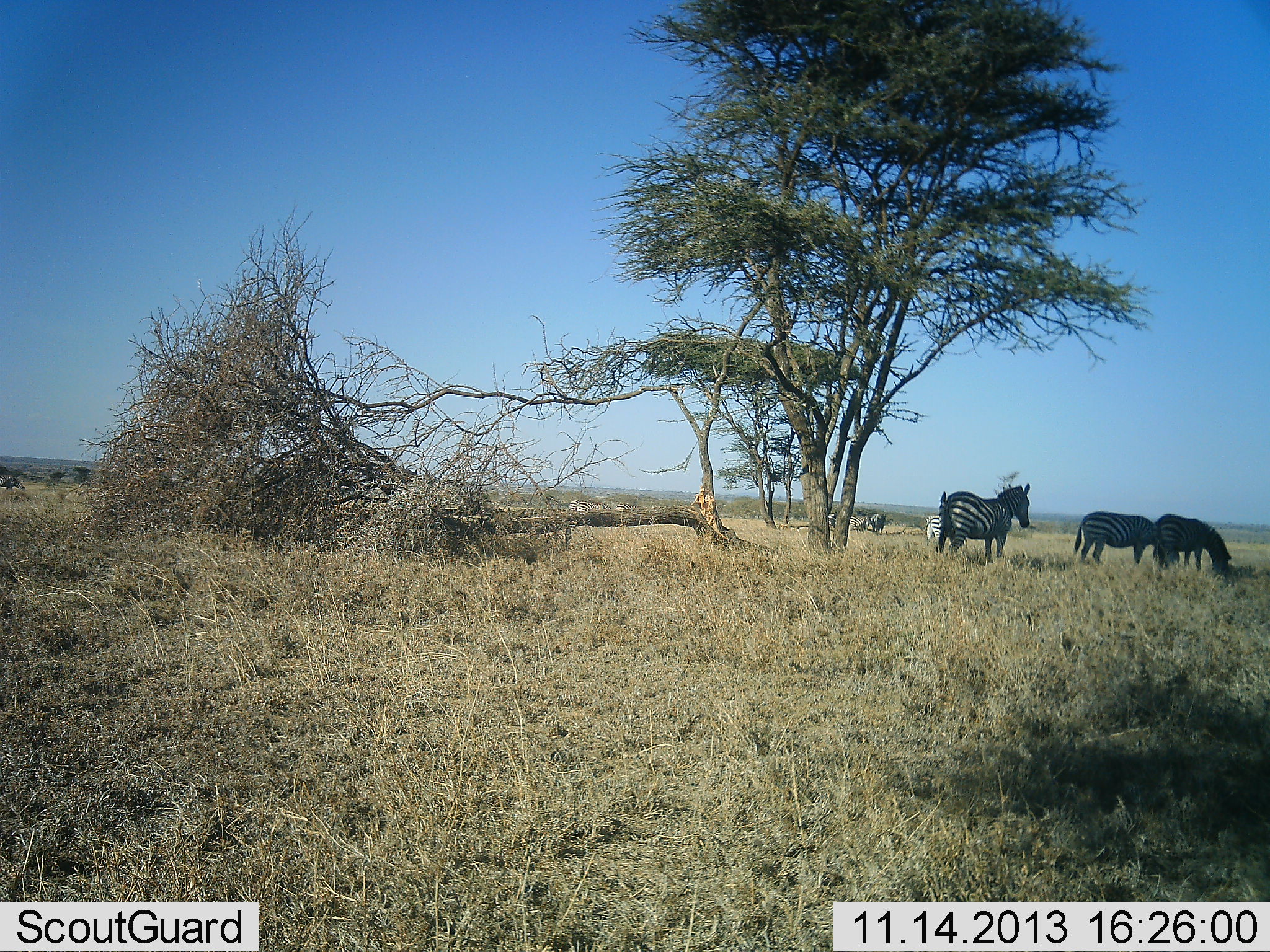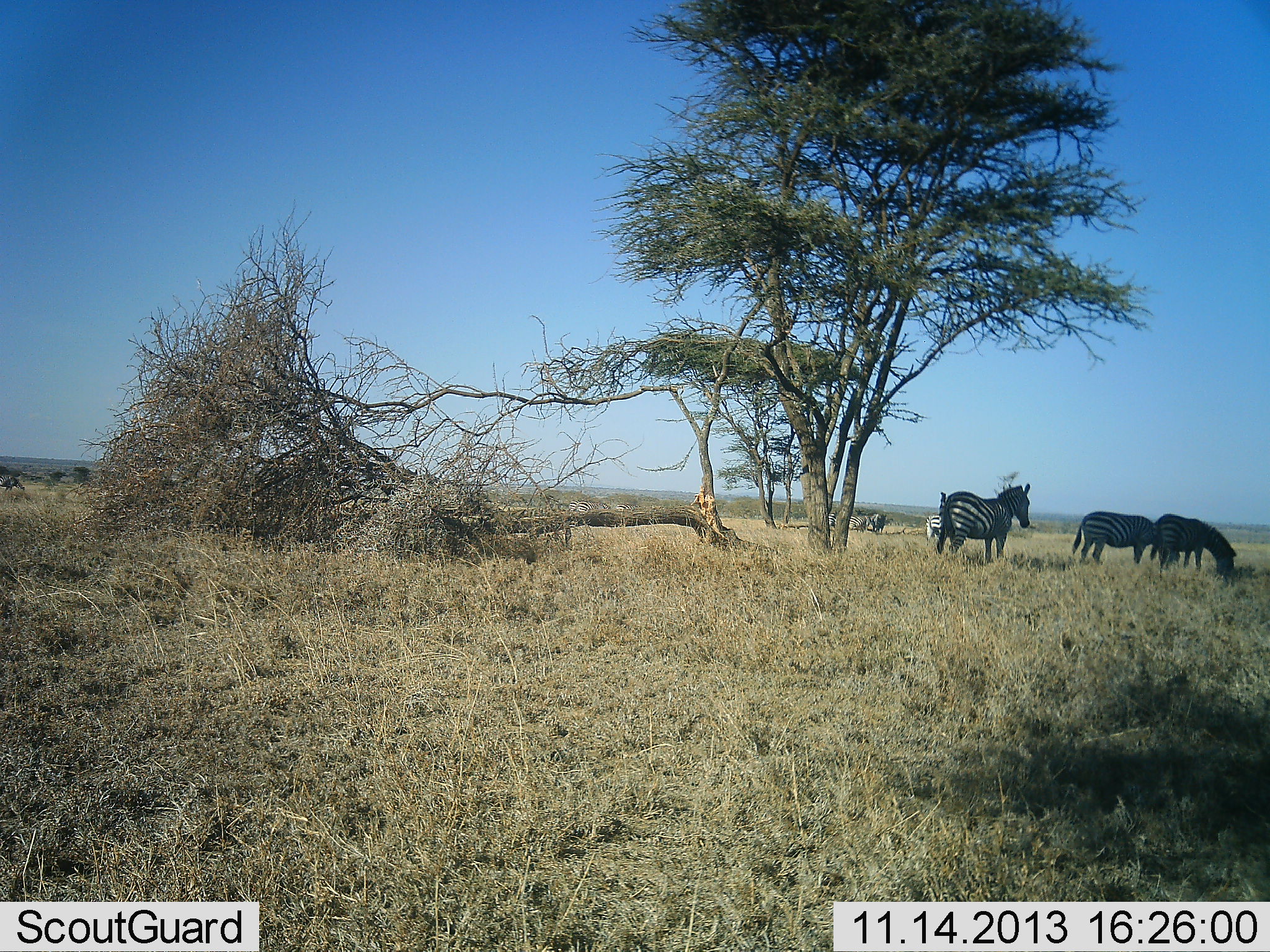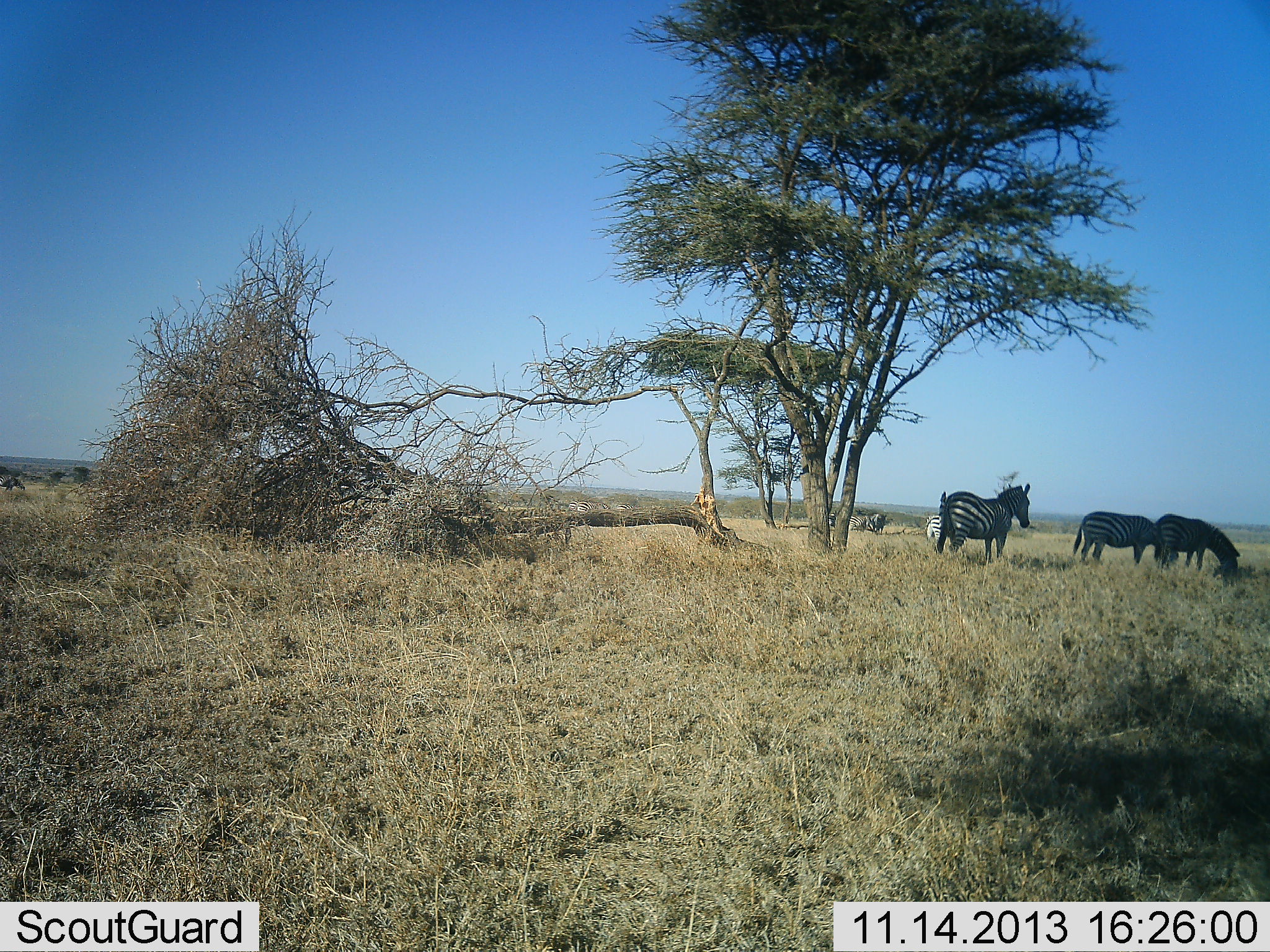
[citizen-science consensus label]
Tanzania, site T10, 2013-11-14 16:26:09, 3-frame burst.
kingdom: Animalia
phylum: Chordata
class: Mammalia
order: Perissodactyla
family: Equidae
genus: Equus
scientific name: Equus quagga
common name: plains zebra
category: zebra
Zebra (plains zebra) (Equus quagga), count 5. Behavior (volunteer vote fractions): standing 94%, resting 0%, moving 0%, interacting 0%. Young present (vote fraction): 0%. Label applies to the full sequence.